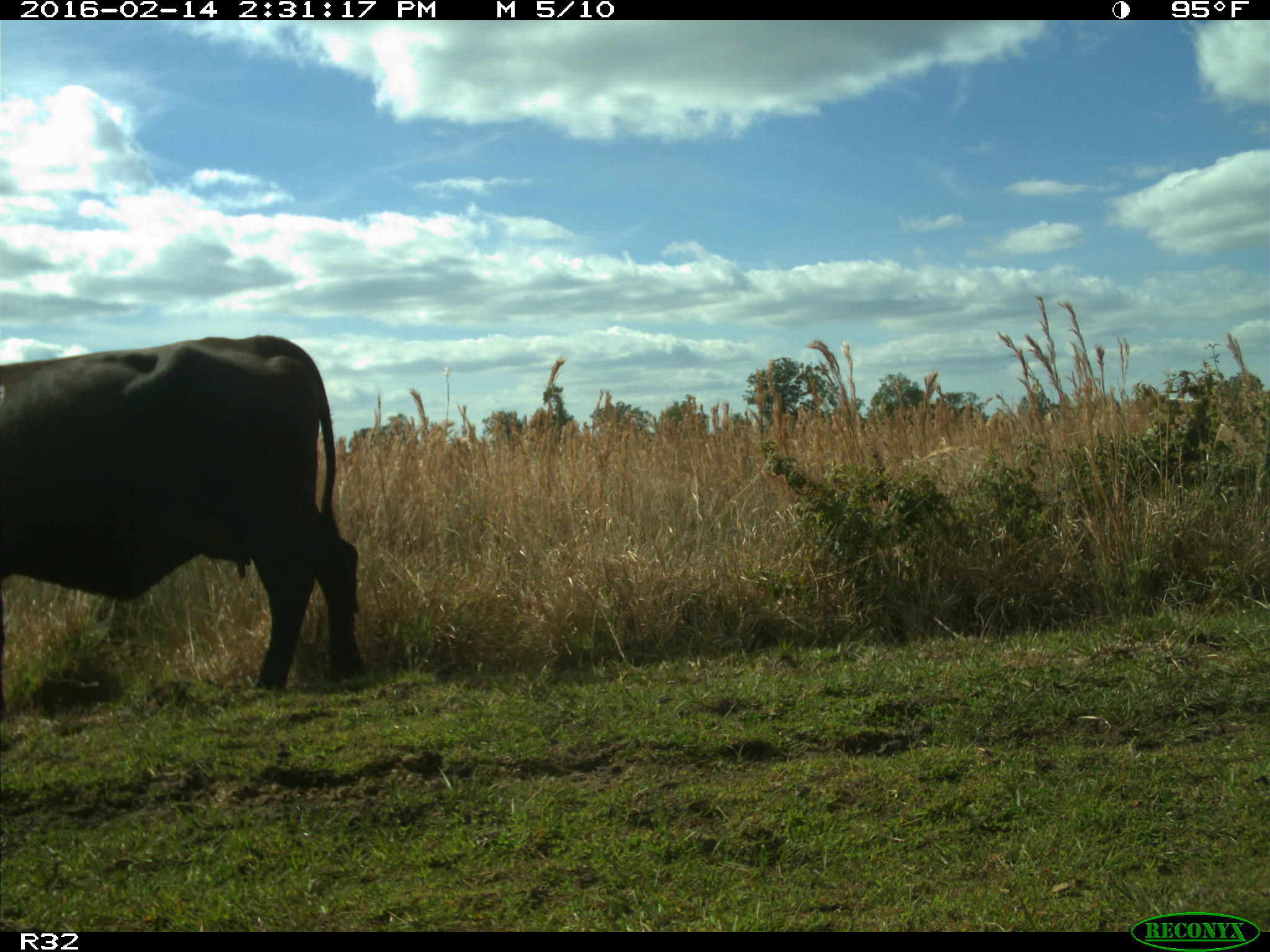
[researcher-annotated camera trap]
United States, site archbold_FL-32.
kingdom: Animalia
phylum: Chordata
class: Mammalia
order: Artiodactyla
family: Bovidae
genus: Bos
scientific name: Bos taurus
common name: domestic cow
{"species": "Bos taurus (domestic cow)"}